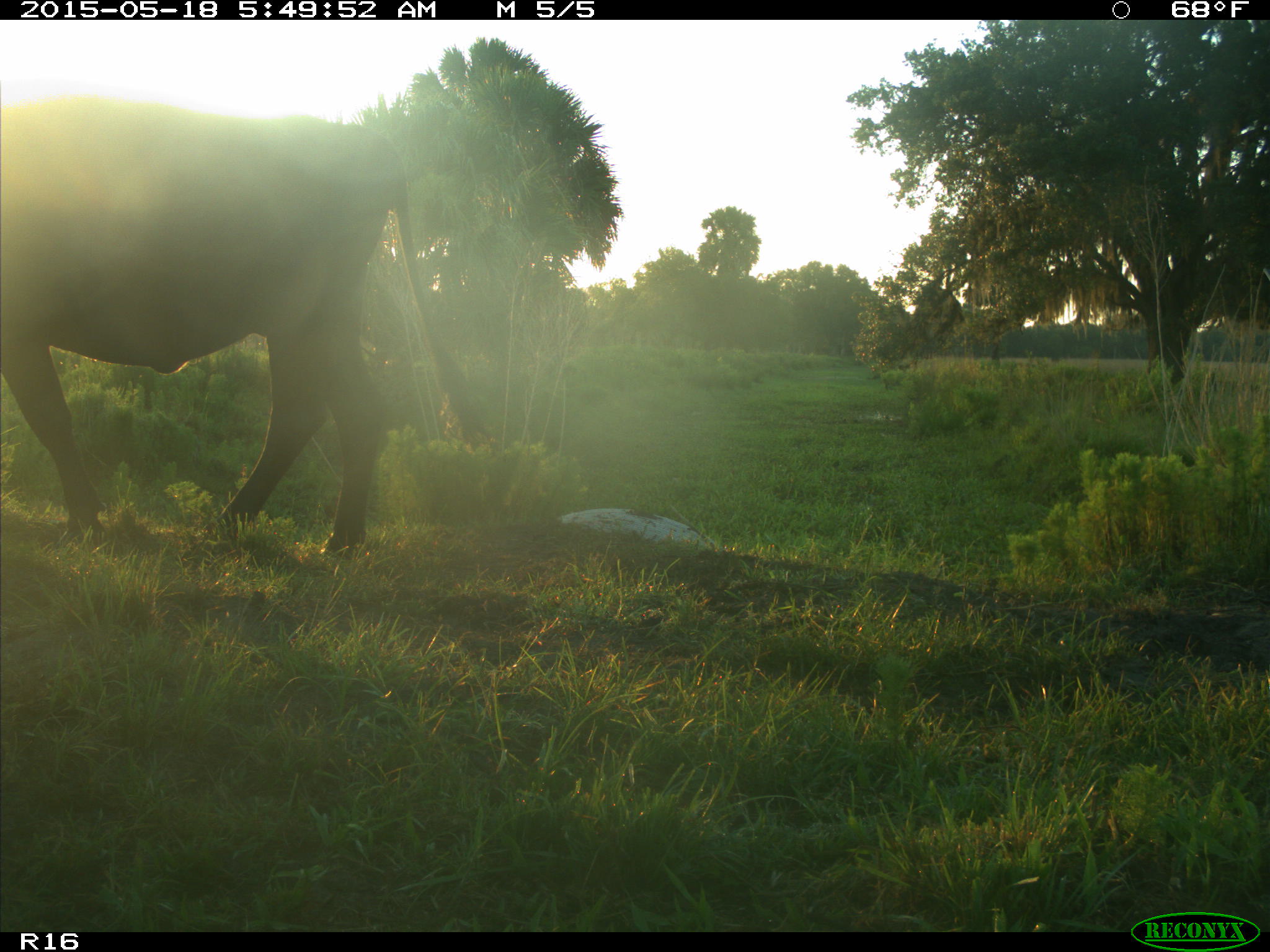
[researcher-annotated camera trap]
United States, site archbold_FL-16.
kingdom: Animalia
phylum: Chordata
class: Mammalia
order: Artiodactyla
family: Bovidae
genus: Bos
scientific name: Bos taurus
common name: domestic cow